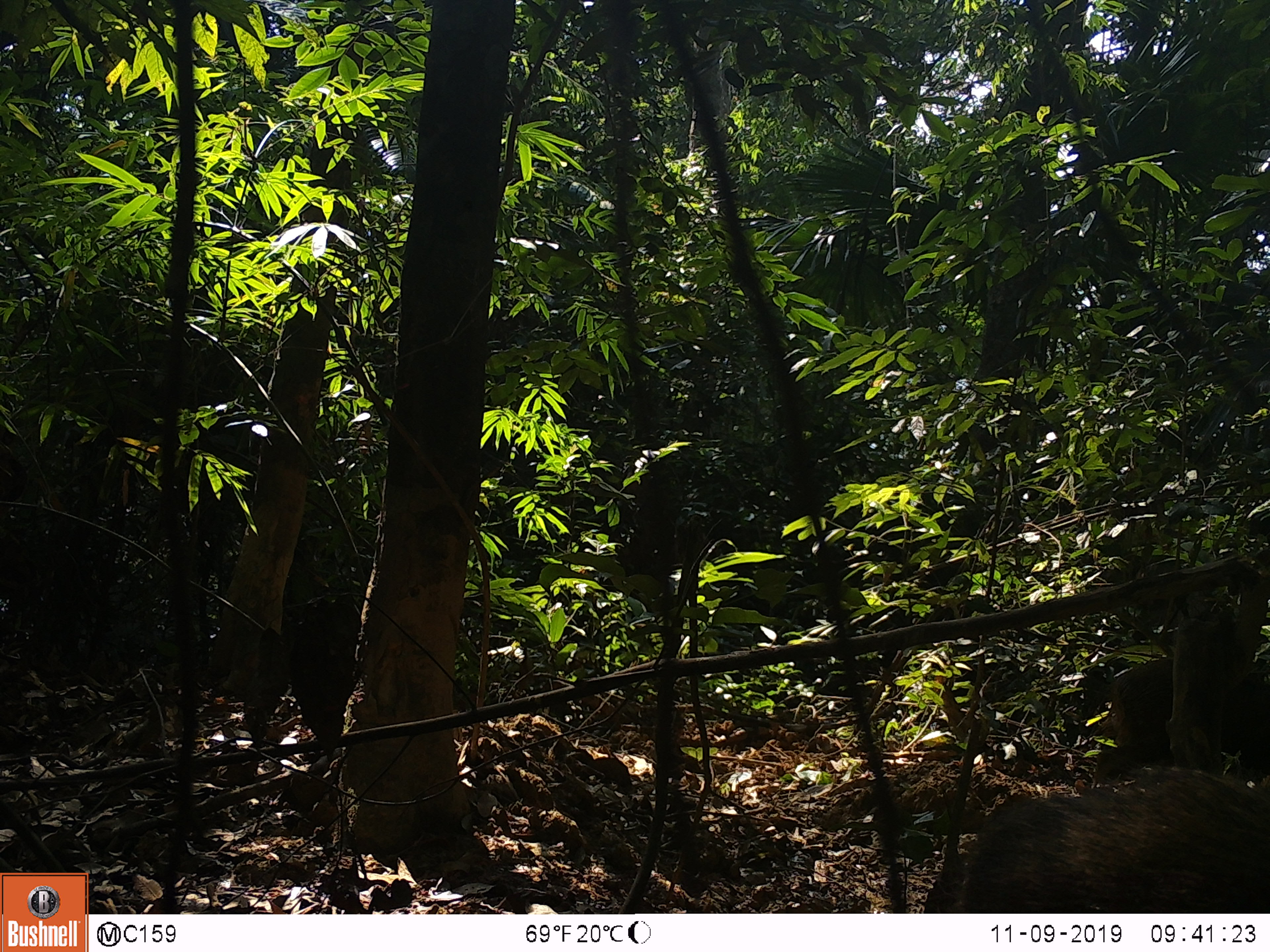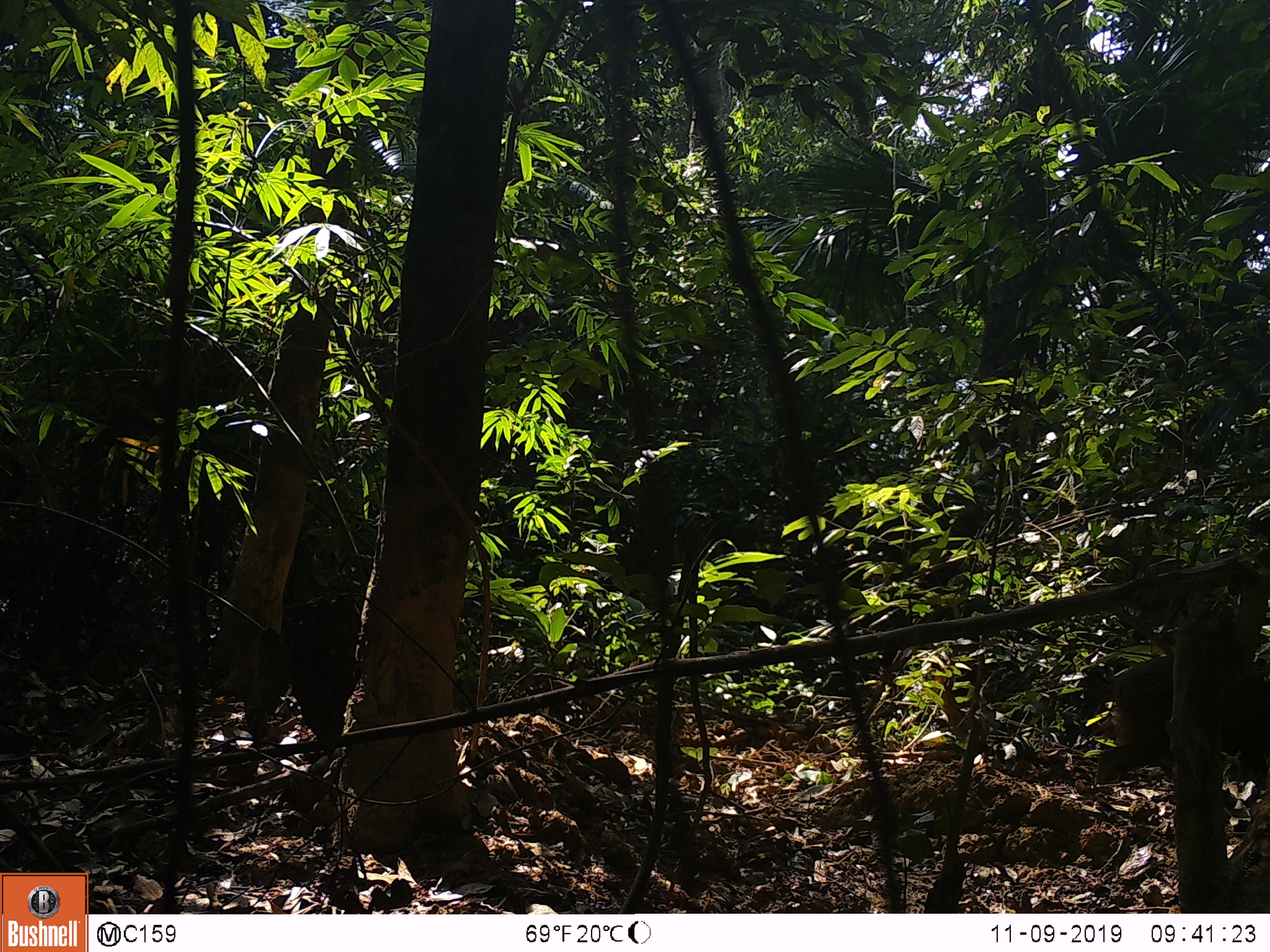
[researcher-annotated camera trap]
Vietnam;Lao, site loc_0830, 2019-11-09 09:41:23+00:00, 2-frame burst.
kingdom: Animalia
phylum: Chordata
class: Mammalia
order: Artiodactyla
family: Suidae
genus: Sus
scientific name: Sus scrofa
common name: eurasian wild pig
Eurasian wild pig (Sus scrofa). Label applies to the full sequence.